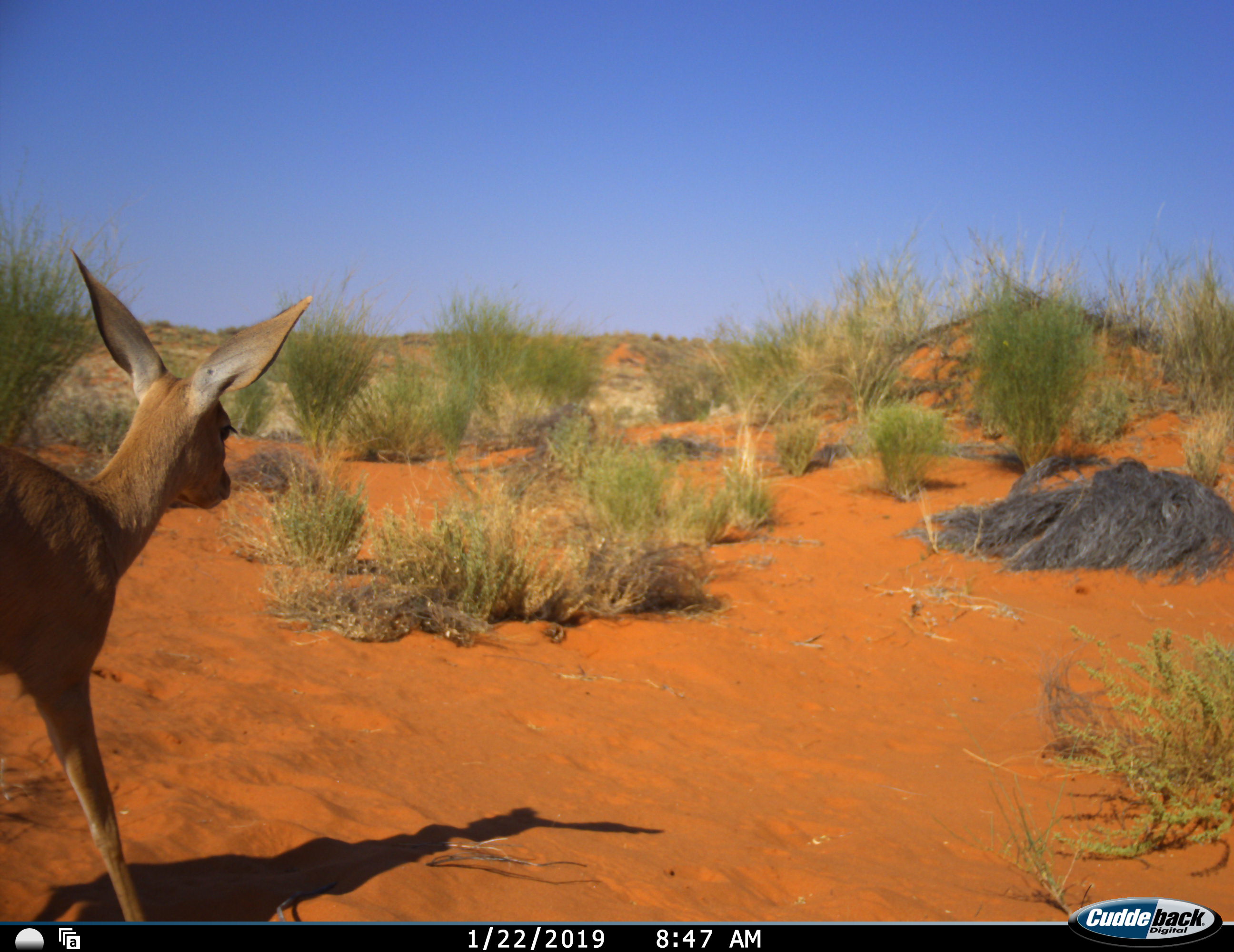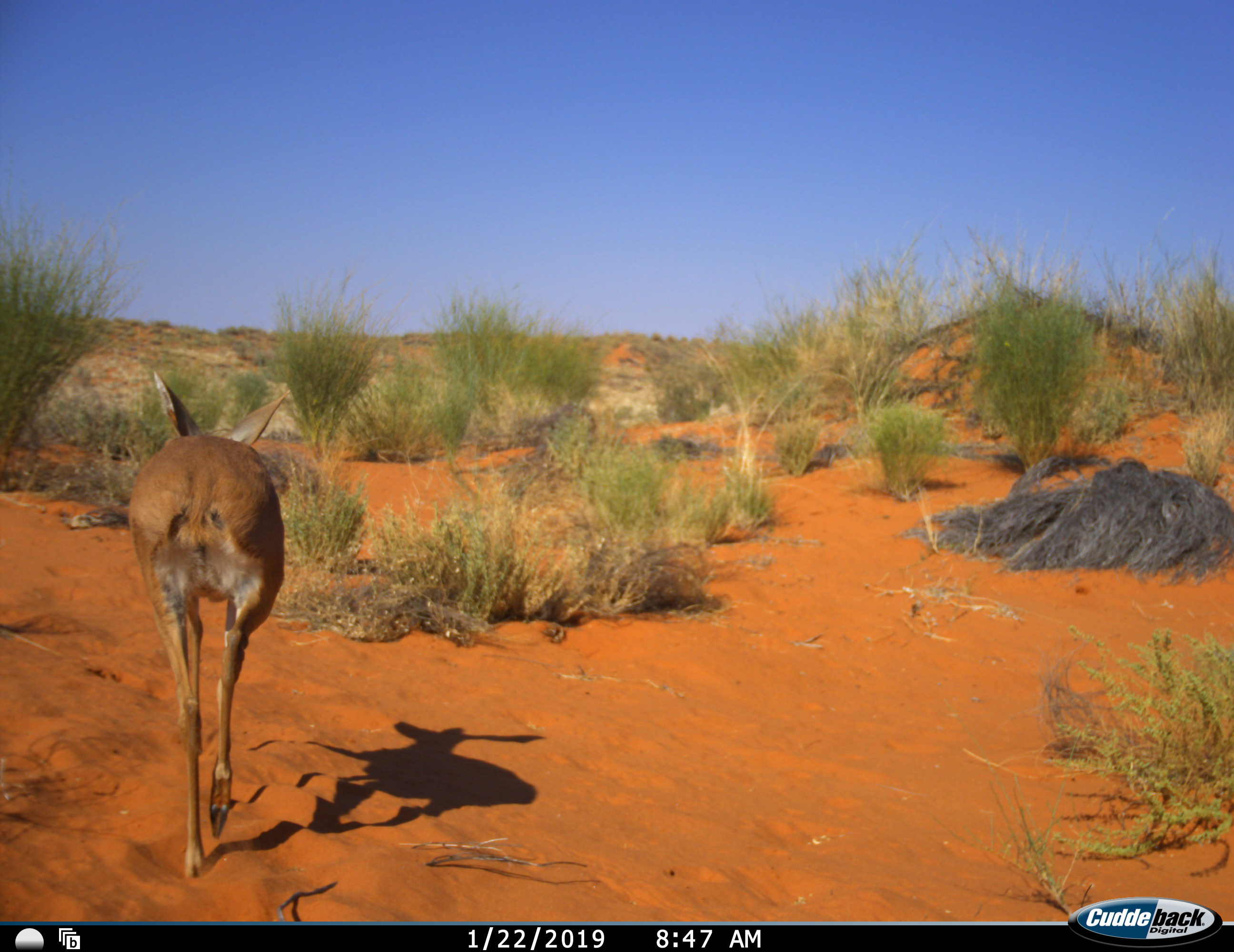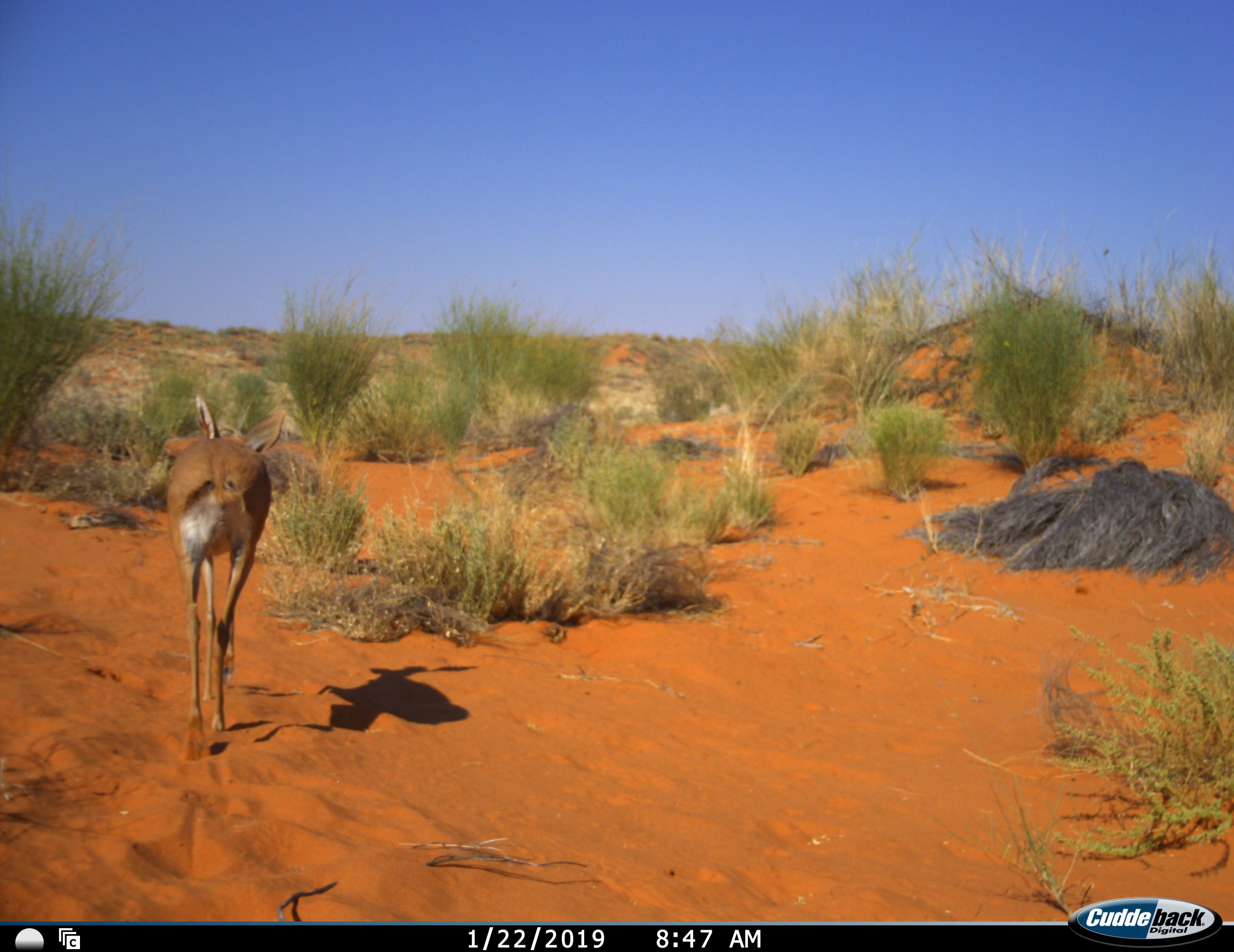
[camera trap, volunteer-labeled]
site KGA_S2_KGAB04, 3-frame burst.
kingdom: Animalia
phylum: Chordata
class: Mammalia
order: Artiodactyla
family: Bovidae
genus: Raphicerus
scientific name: Raphicerus campestris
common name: steenbok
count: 1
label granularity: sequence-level